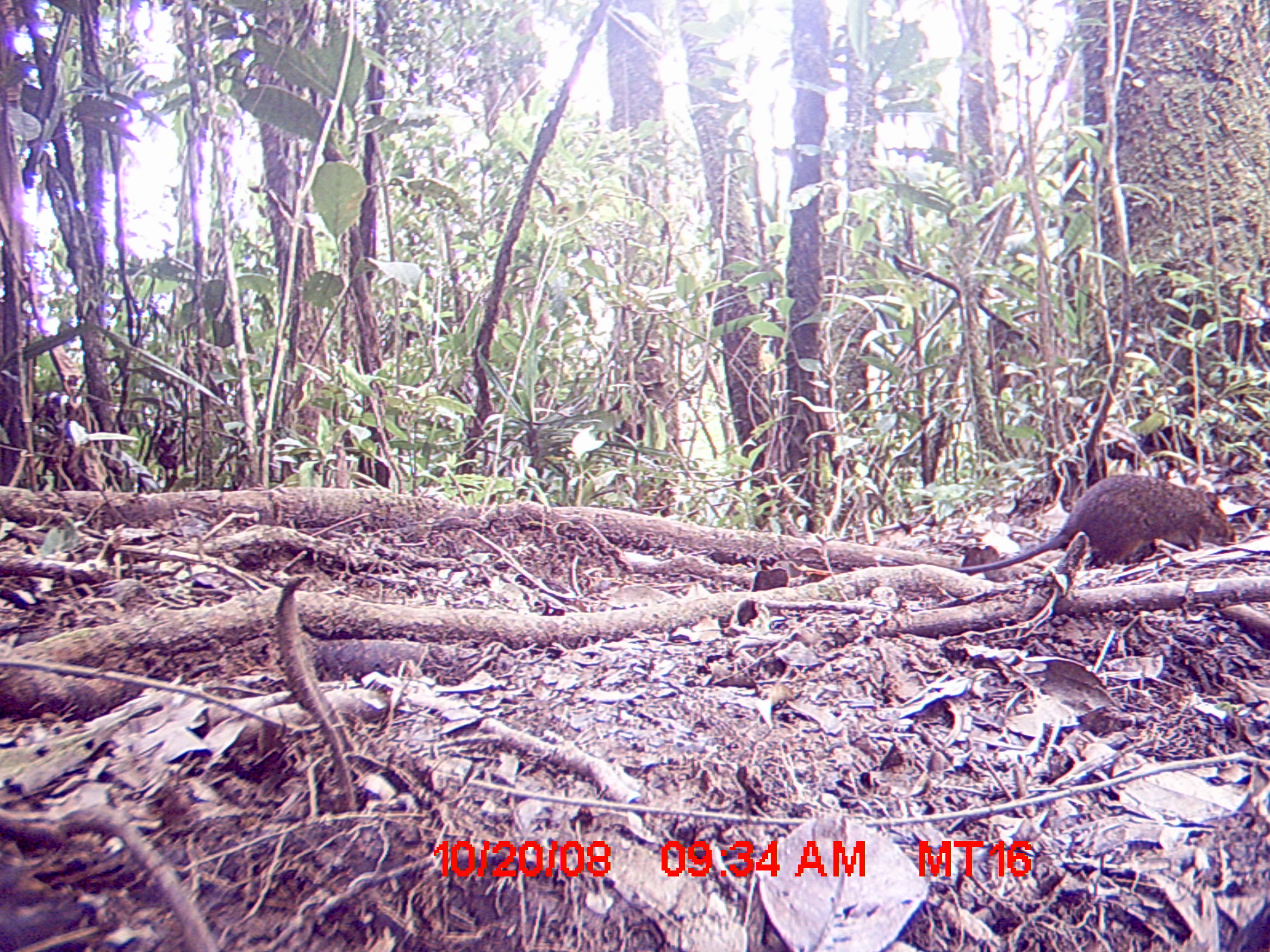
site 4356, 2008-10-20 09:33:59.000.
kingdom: Animalia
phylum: Chordata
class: Mammalia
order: Rodentia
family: Nesomyidae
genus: Nesomys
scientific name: Nesomys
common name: nesomys rodents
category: nesomys sp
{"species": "nesomys sp (nesomys rodents) (Nesomys)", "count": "1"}